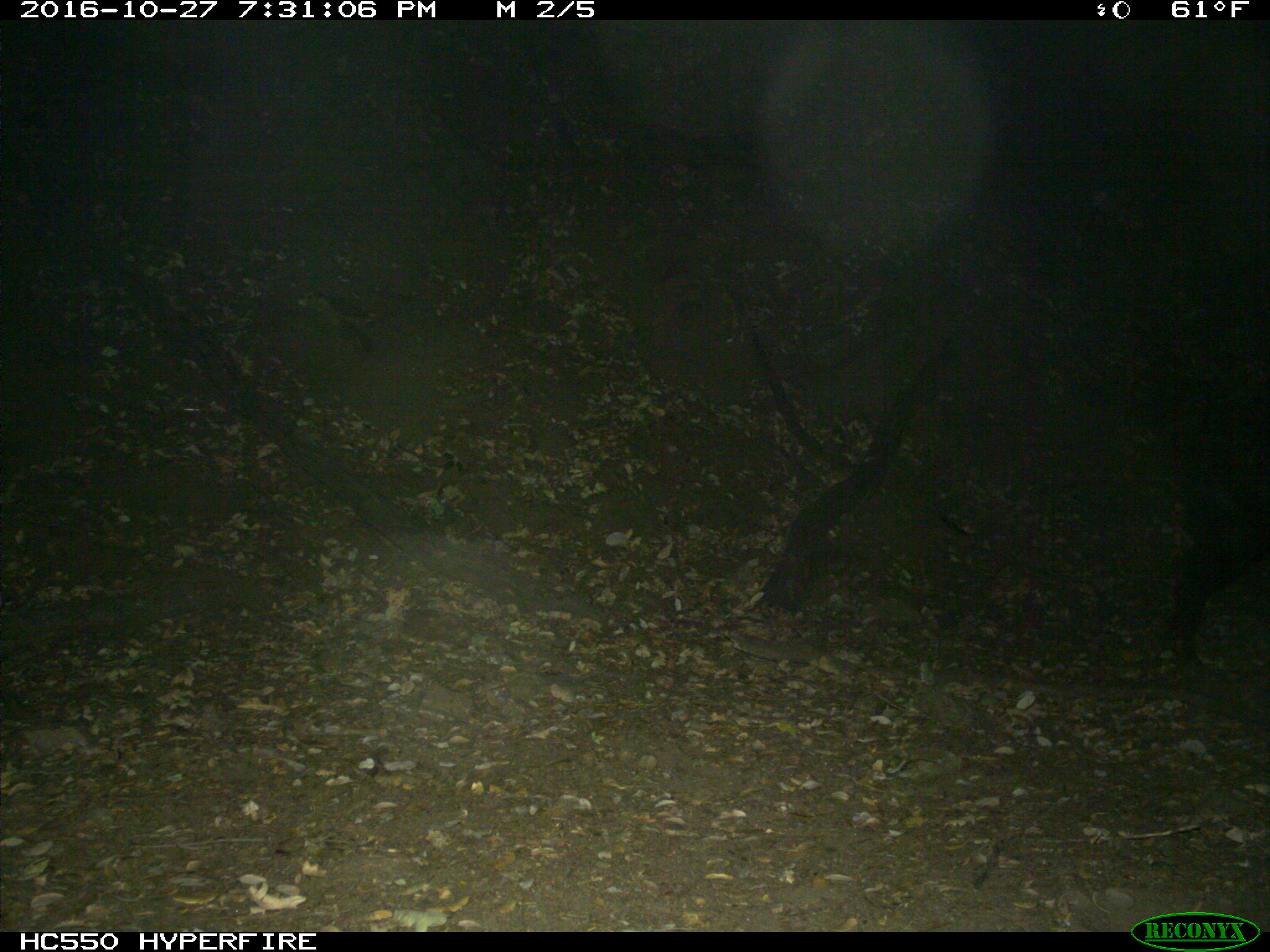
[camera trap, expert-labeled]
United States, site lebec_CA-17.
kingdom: Animalia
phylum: Chordata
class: Mammalia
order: Artiodactyla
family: Suidae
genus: Sus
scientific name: Sus scrofa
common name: wild boar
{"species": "Sus scrofa (wild boar)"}